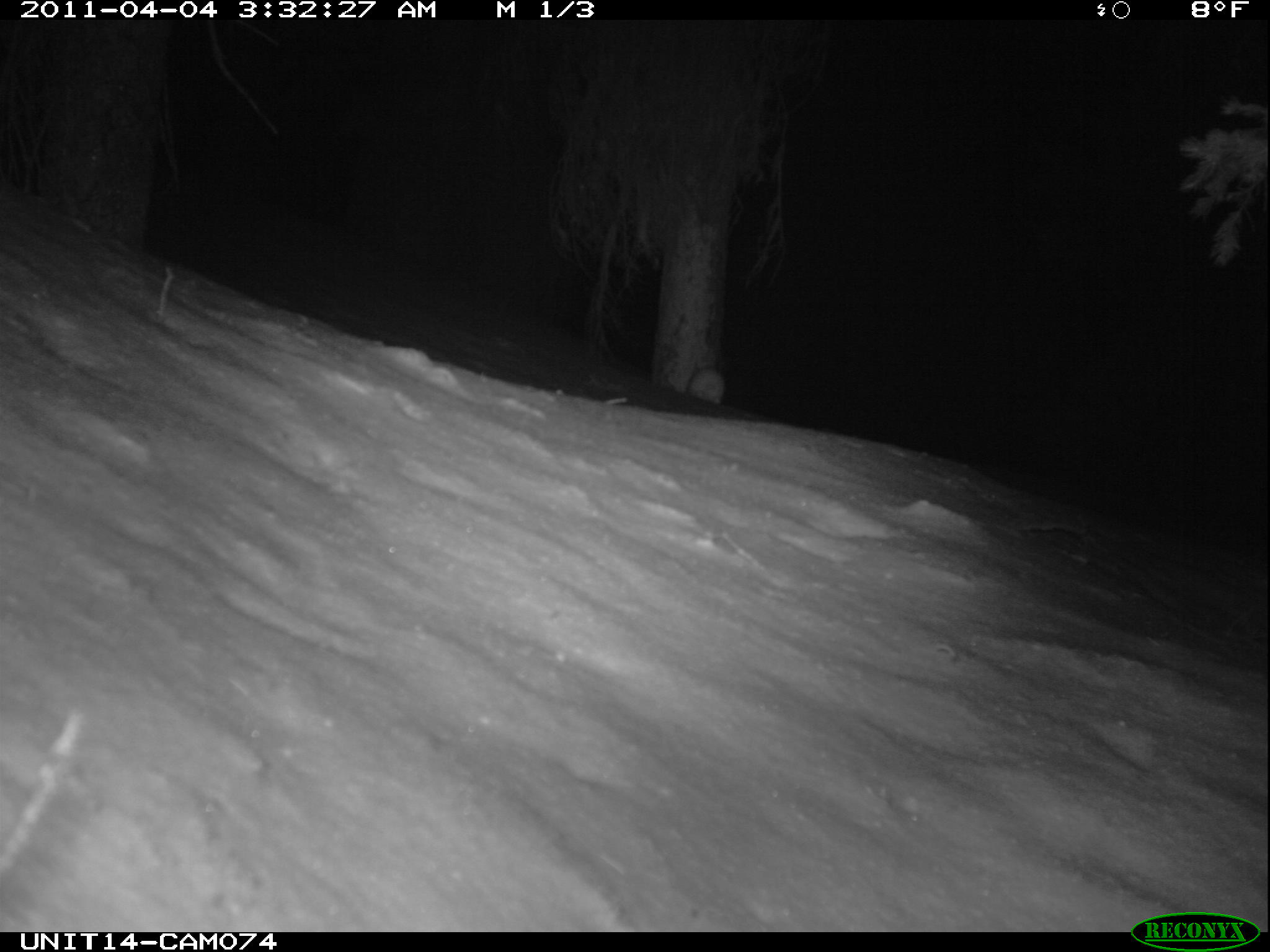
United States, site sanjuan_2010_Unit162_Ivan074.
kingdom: Animalia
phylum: Chordata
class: Mammalia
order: Lagomorpha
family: Leporidae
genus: Lepus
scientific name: Lepus americanus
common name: snowshoe hare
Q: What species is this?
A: Lepus americanus (snowshoe hare).